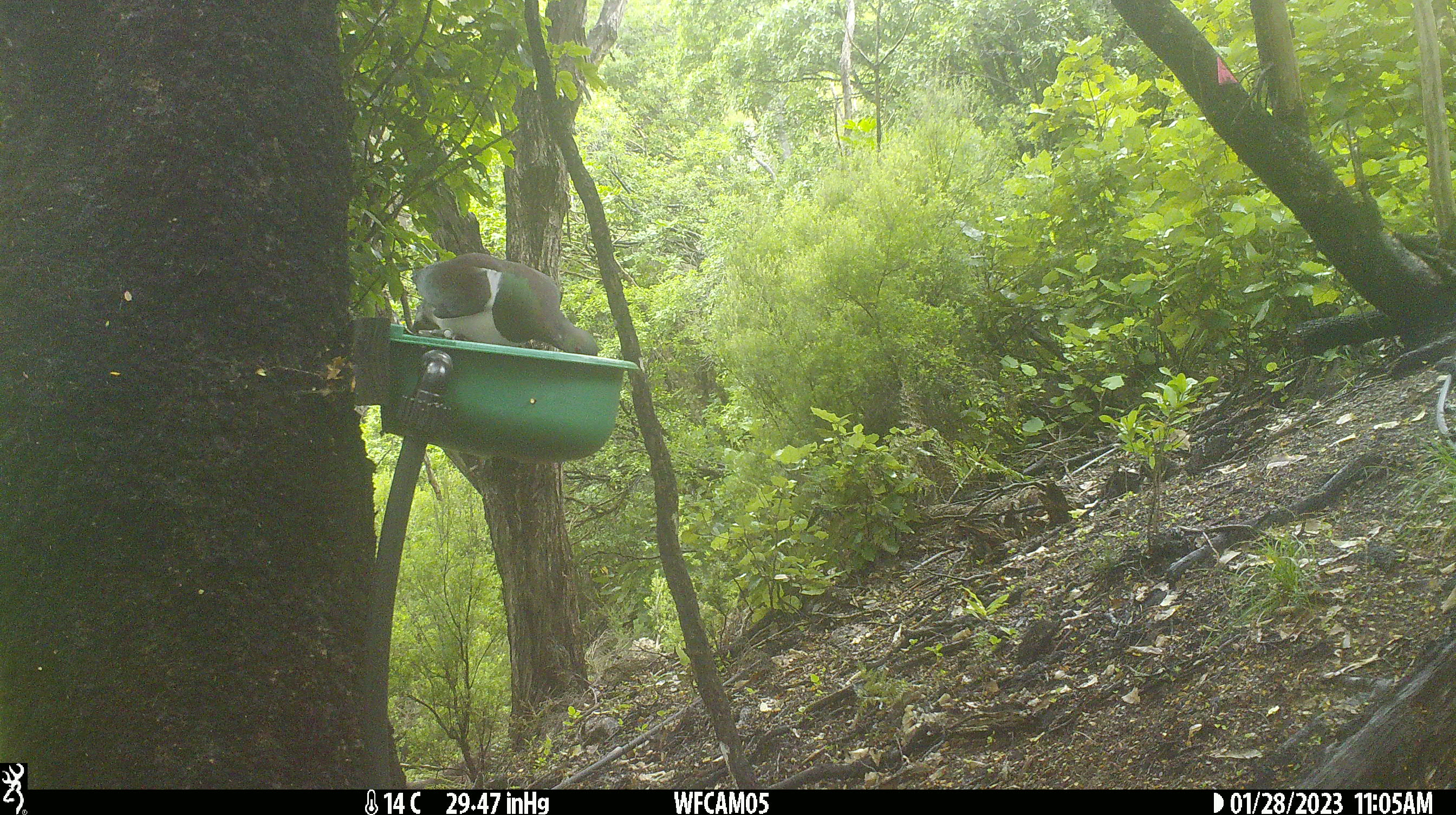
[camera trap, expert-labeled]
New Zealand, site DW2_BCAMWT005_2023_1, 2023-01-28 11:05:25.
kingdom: Animalia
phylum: Chordata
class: Aves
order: Columbiformes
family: Columbidae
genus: Hemiphaga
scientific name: Hemiphaga novaeseelandiae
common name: new zealand pigeon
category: kereru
Kereru (new zealand pigeon) (Hemiphaga novaeseelandiae).